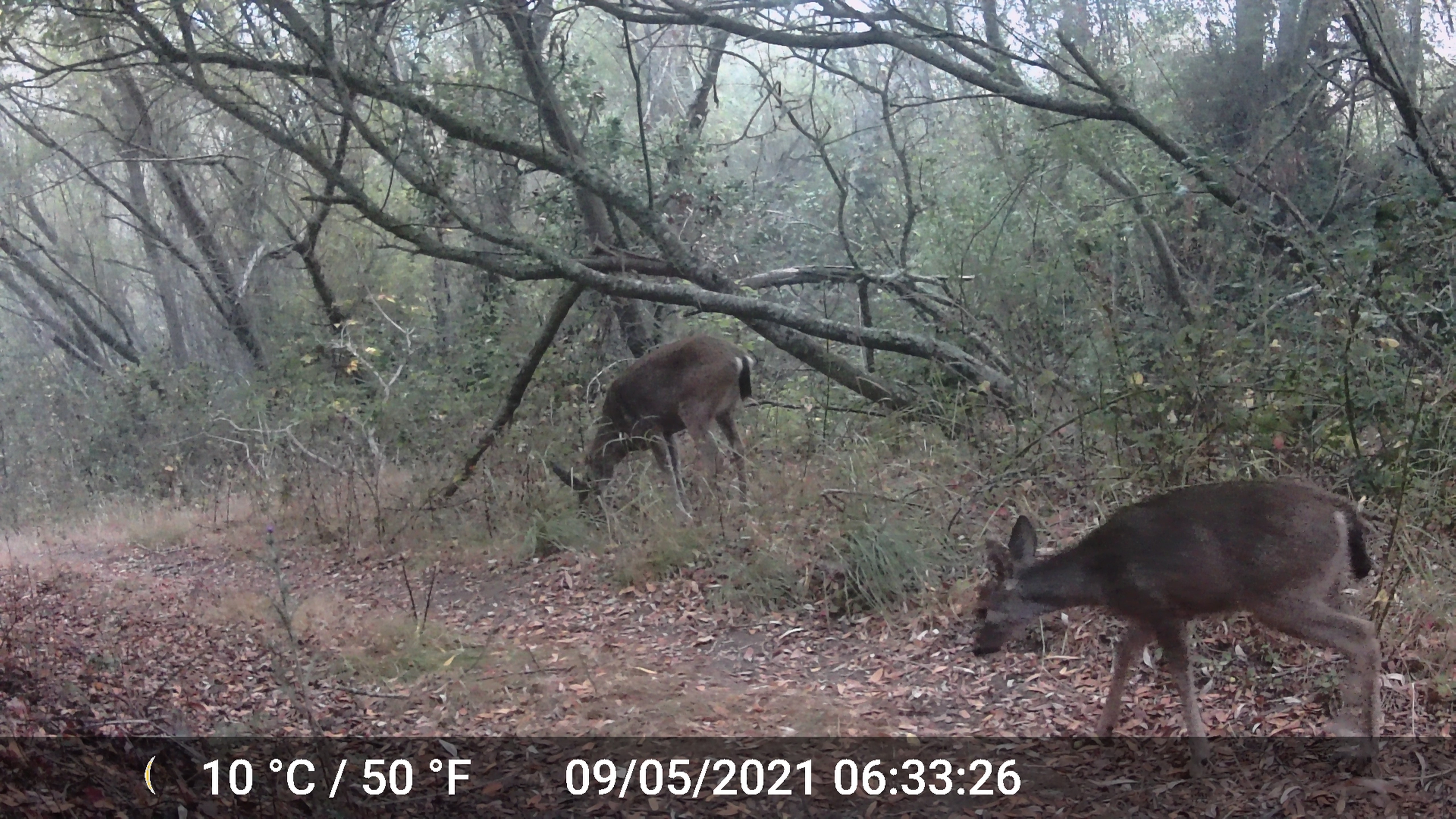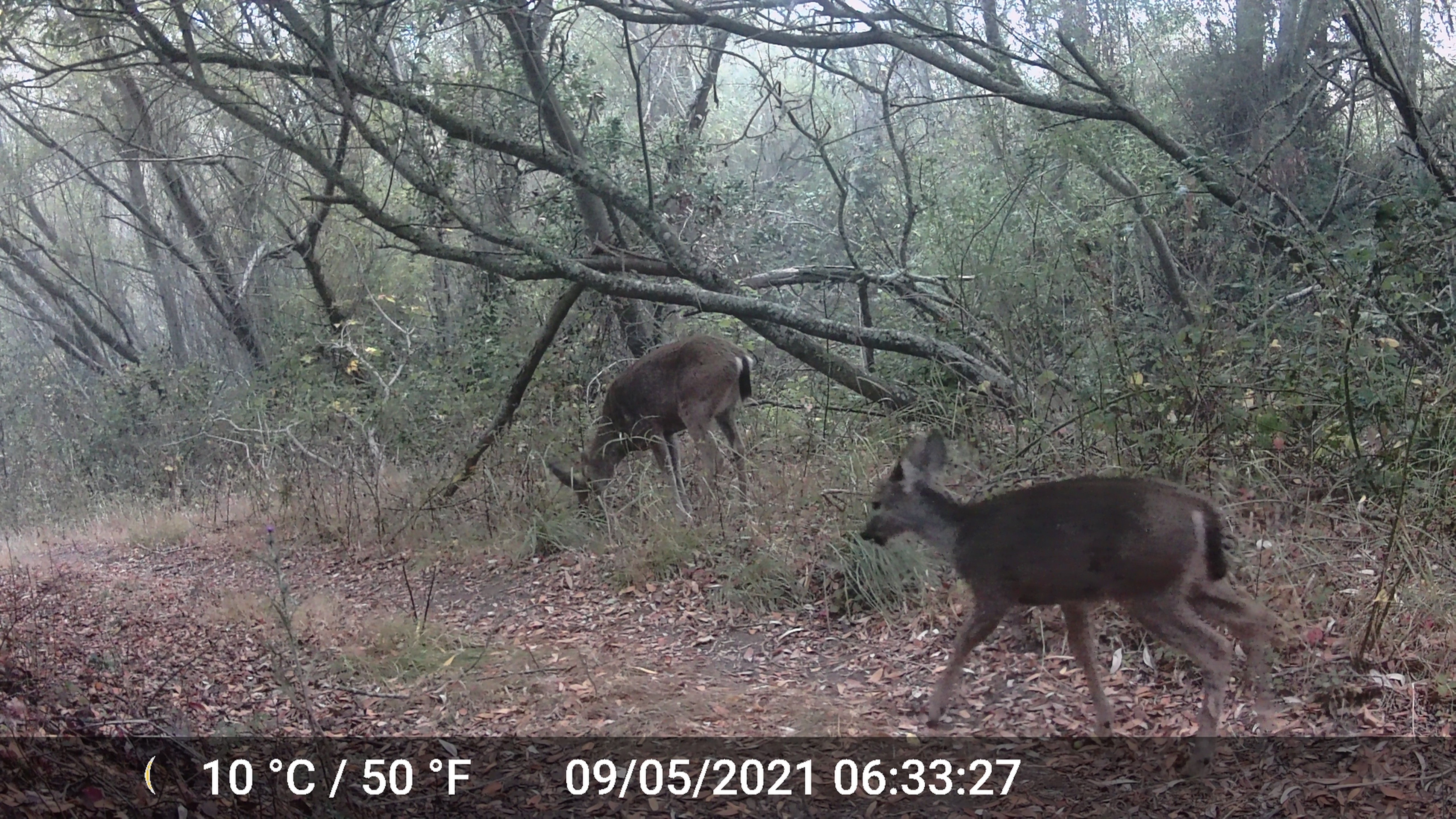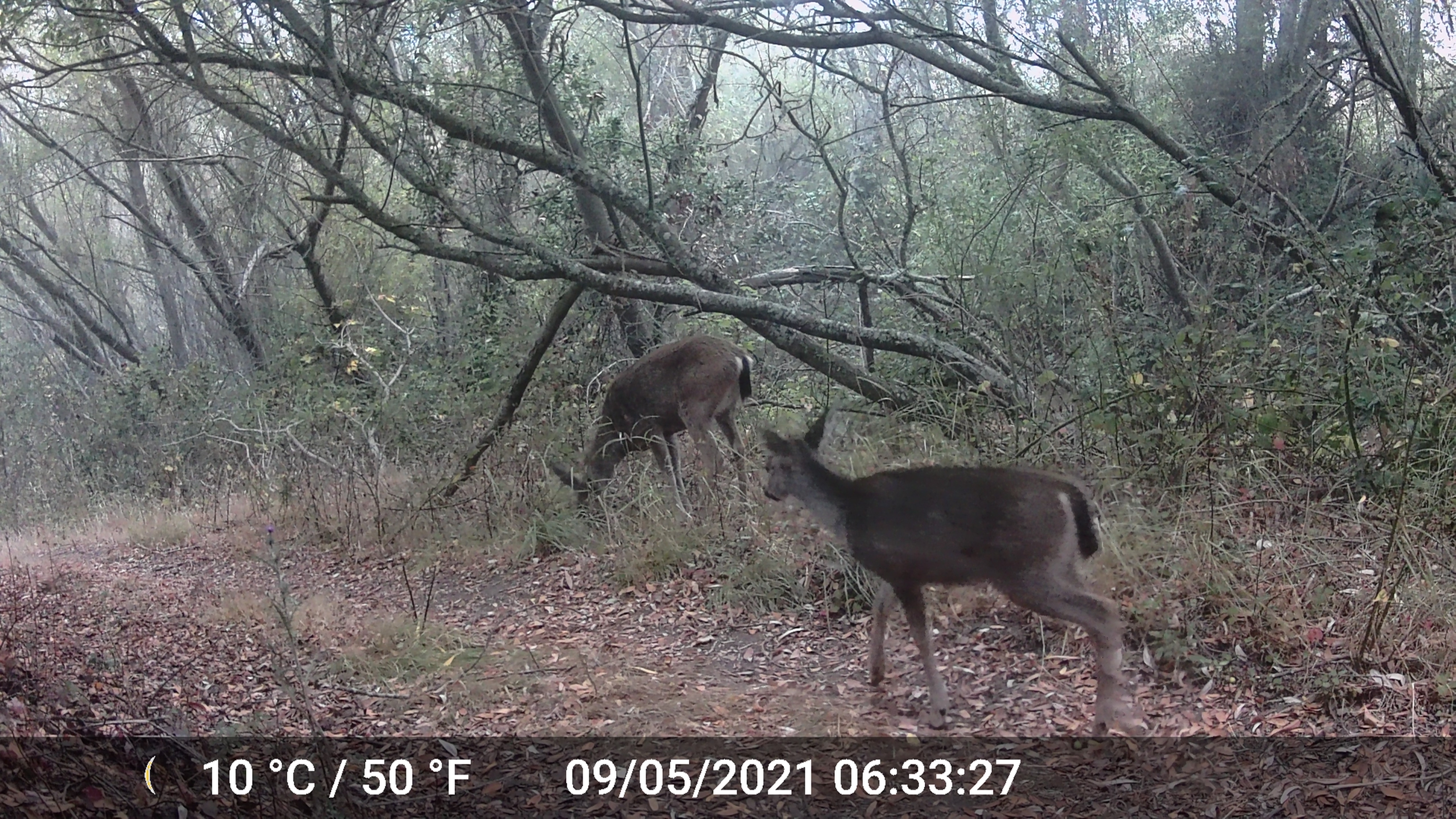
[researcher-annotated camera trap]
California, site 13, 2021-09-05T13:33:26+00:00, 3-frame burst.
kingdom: Animalia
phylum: Chordata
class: Mammalia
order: Artiodactyla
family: Cervidae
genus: Odocoileus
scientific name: Odocoileus hemionus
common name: mule deer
Mule deer (Odocoileus hemionus).